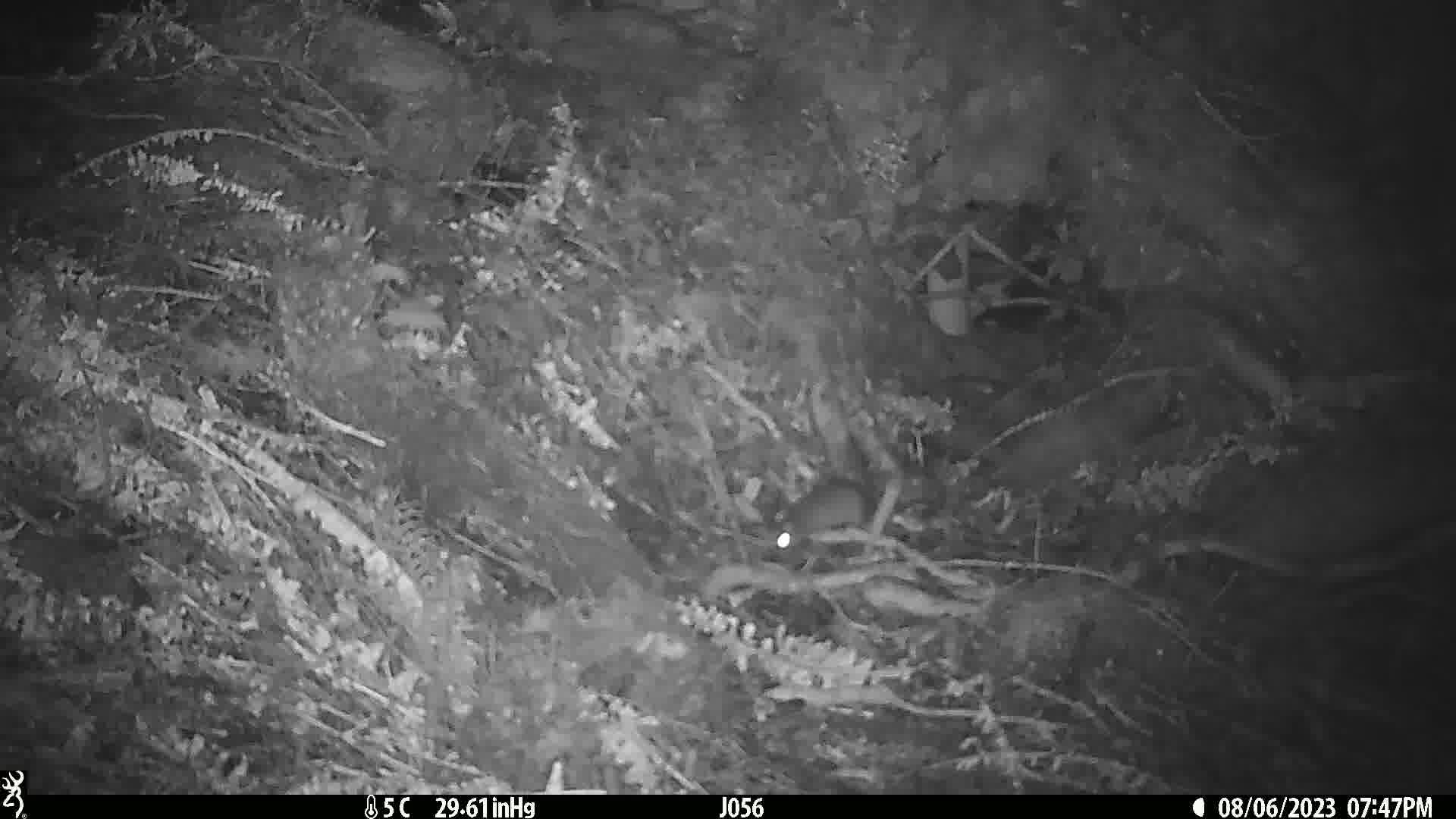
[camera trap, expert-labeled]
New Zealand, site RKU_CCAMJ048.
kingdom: Animalia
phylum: Chordata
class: Mammalia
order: Rodentia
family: Muridae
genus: Rattus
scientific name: Rattus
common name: rat